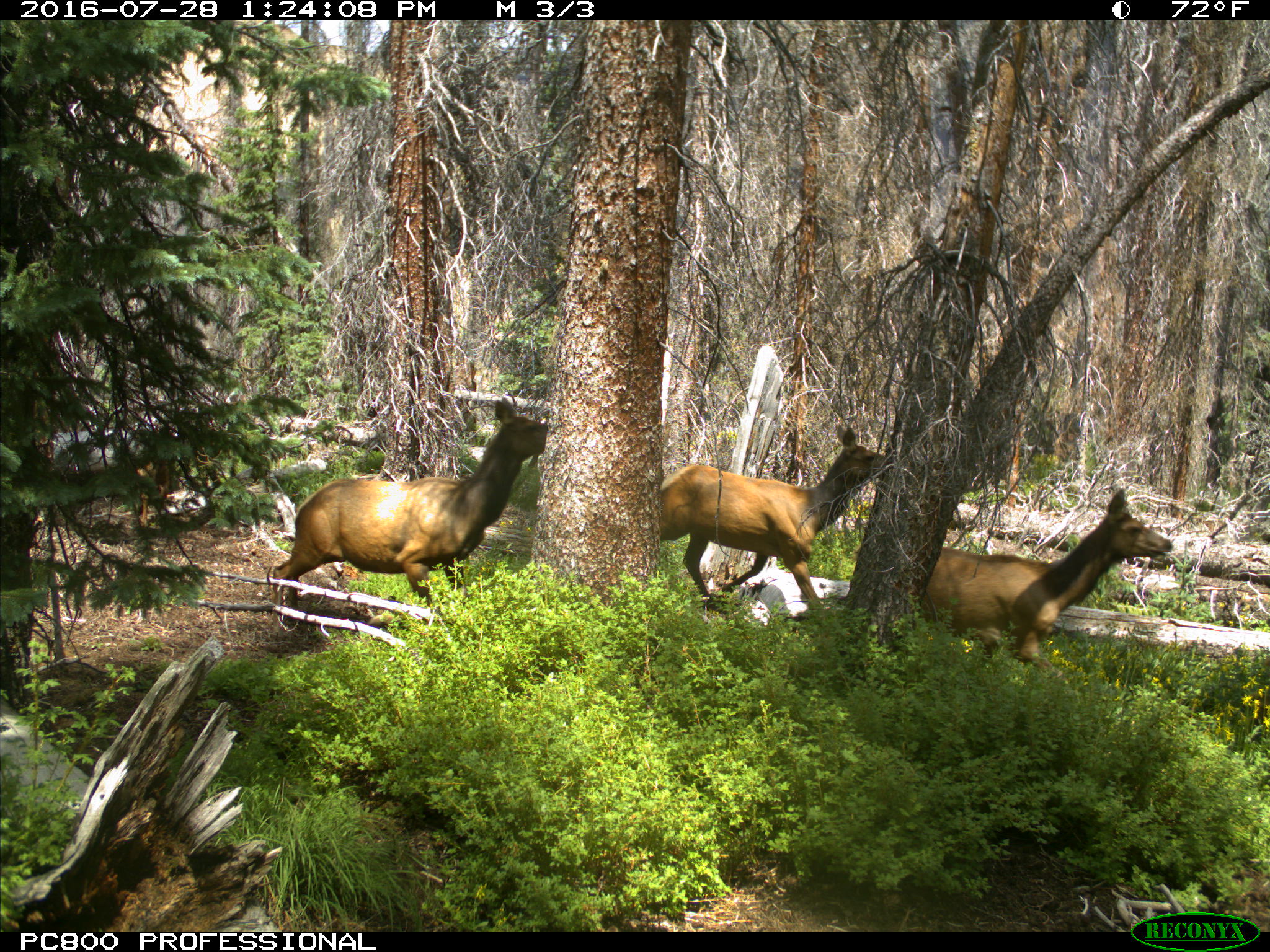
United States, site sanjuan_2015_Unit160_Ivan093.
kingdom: Animalia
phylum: Chordata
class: Mammalia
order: Artiodactyla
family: Cervidae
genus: Cervus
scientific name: Cervus elaphus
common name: red deer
Cervus elaphus (red deer).